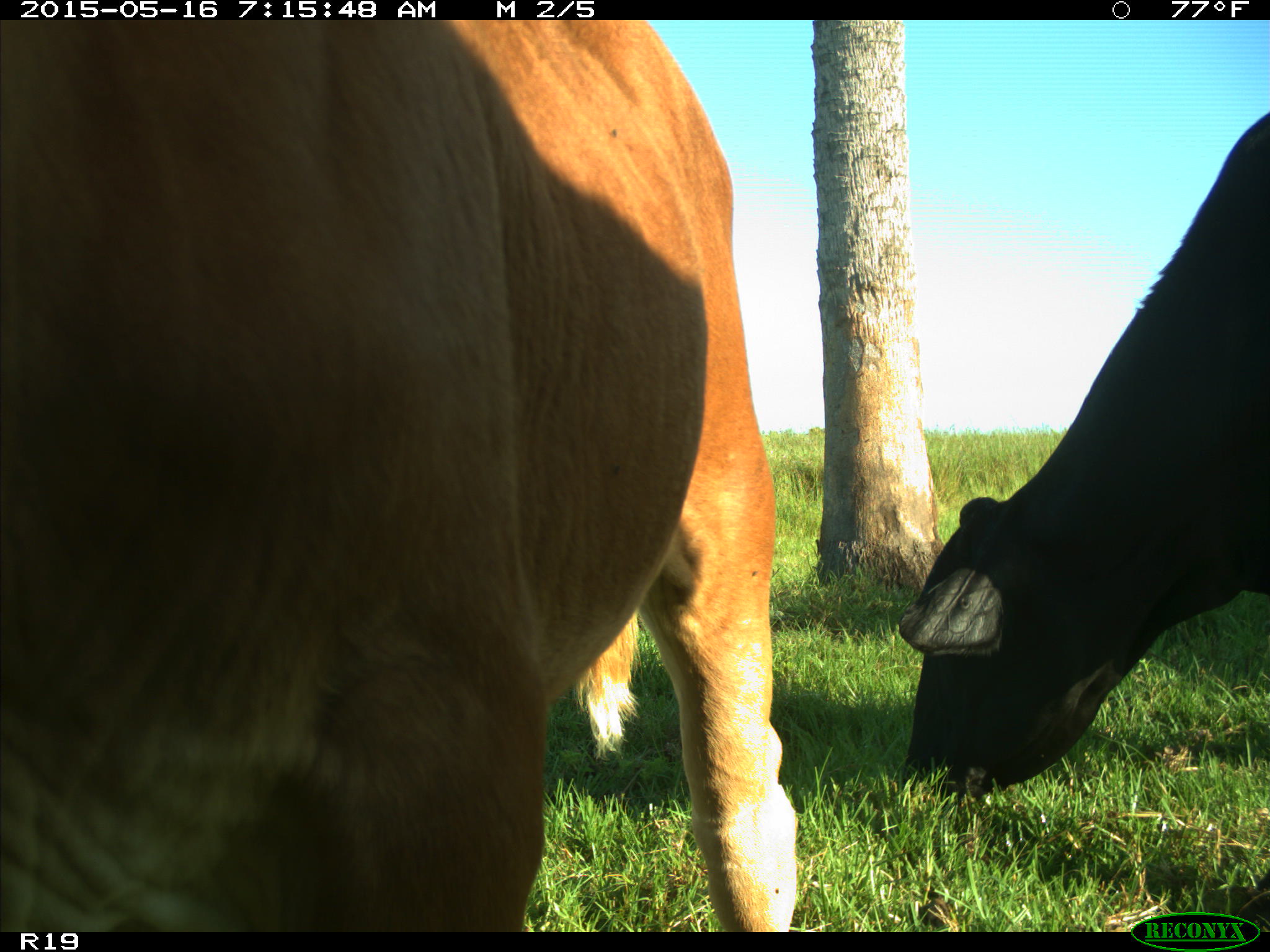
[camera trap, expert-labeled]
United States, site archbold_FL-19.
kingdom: Animalia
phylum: Chordata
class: Mammalia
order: Artiodactyla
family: Bovidae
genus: Bos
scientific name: Bos taurus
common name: domestic cow